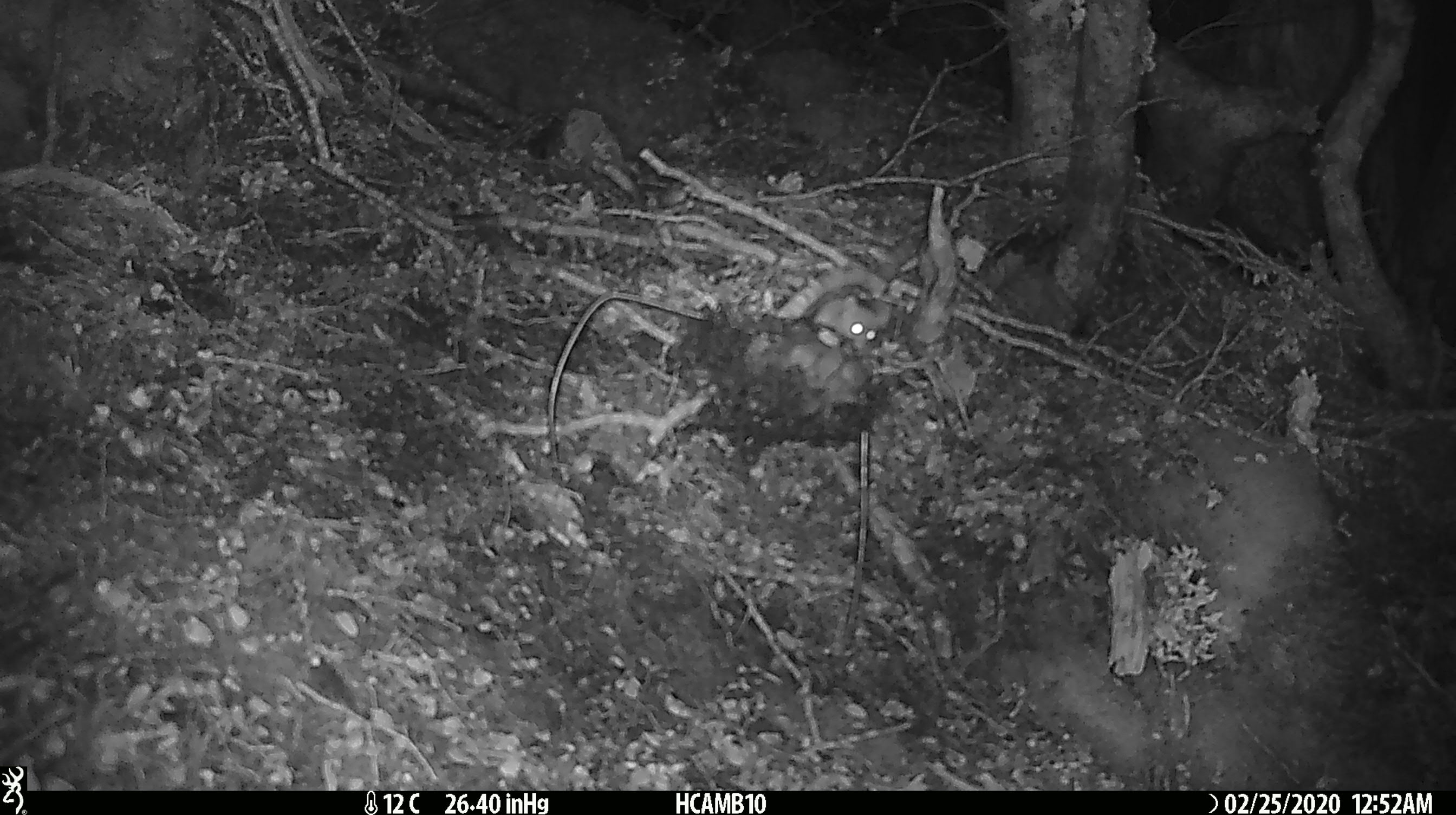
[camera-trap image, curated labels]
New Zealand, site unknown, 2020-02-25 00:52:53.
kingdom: Animalia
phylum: Chordata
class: Mammalia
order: Rodentia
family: Muridae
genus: Mus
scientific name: Mus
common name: mouse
Mouse (Mus).